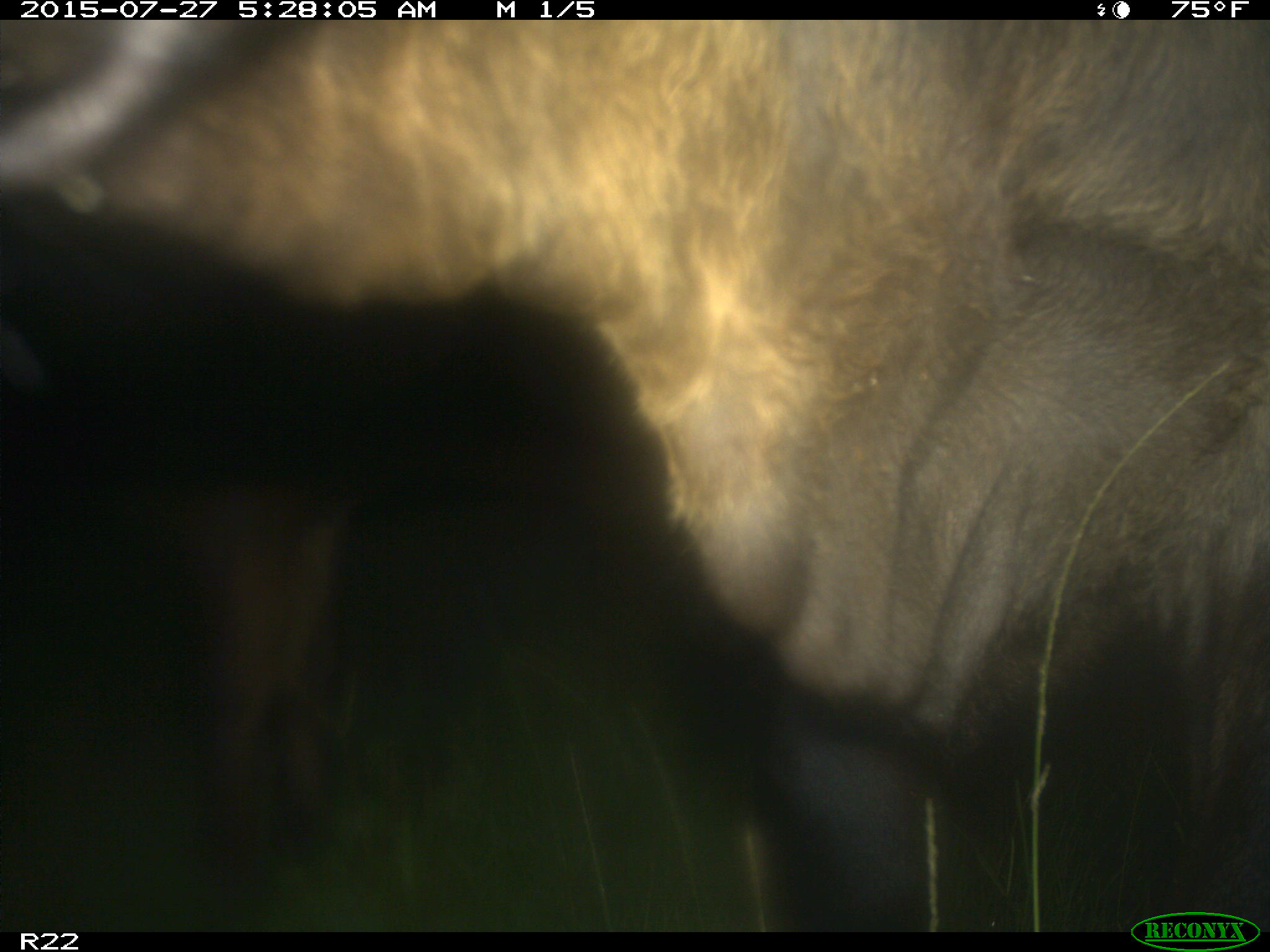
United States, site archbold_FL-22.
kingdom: Animalia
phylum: Chordata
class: Mammalia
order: Artiodactyla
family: Bovidae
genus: Bos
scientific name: Bos taurus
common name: domestic cow